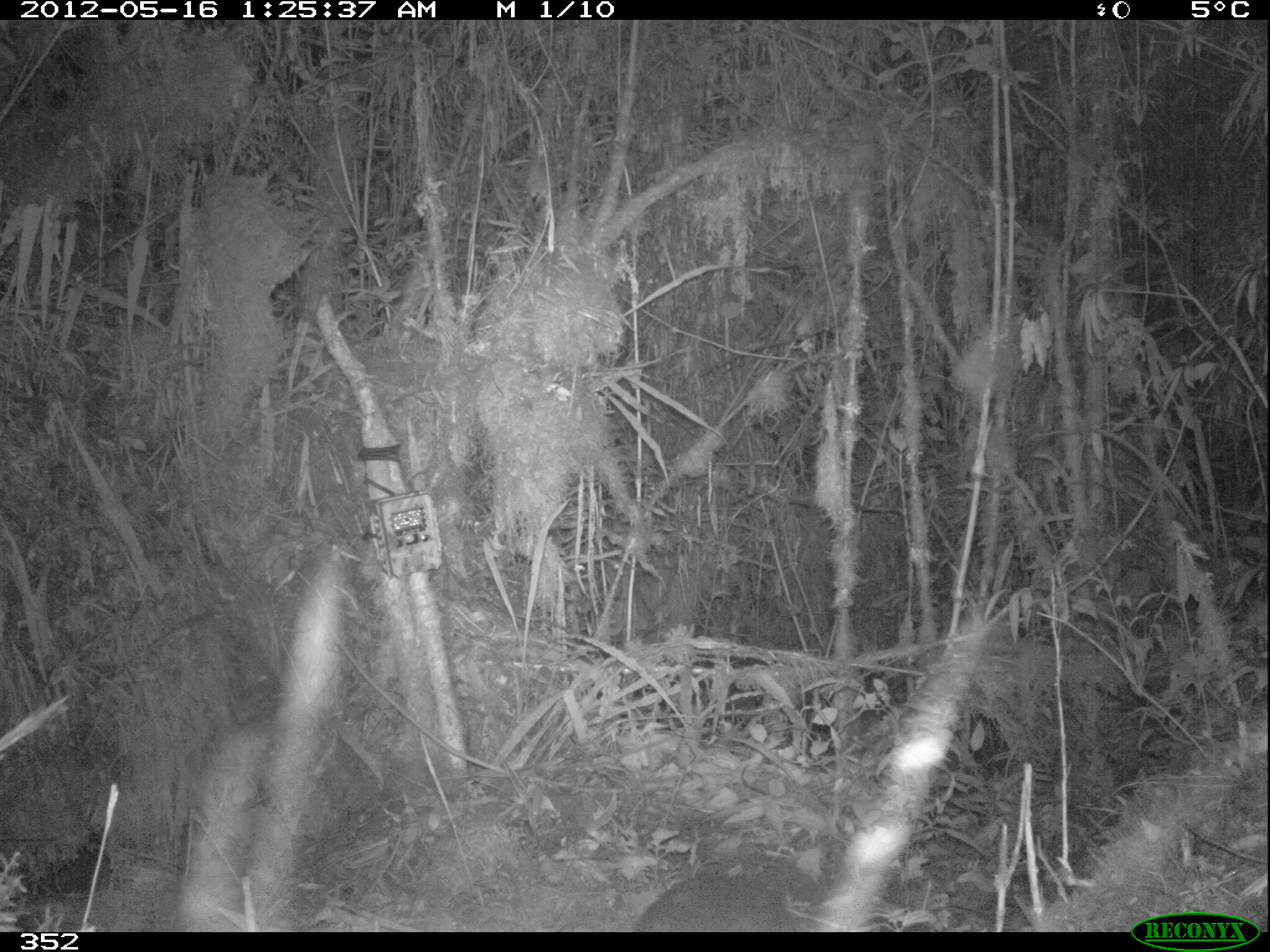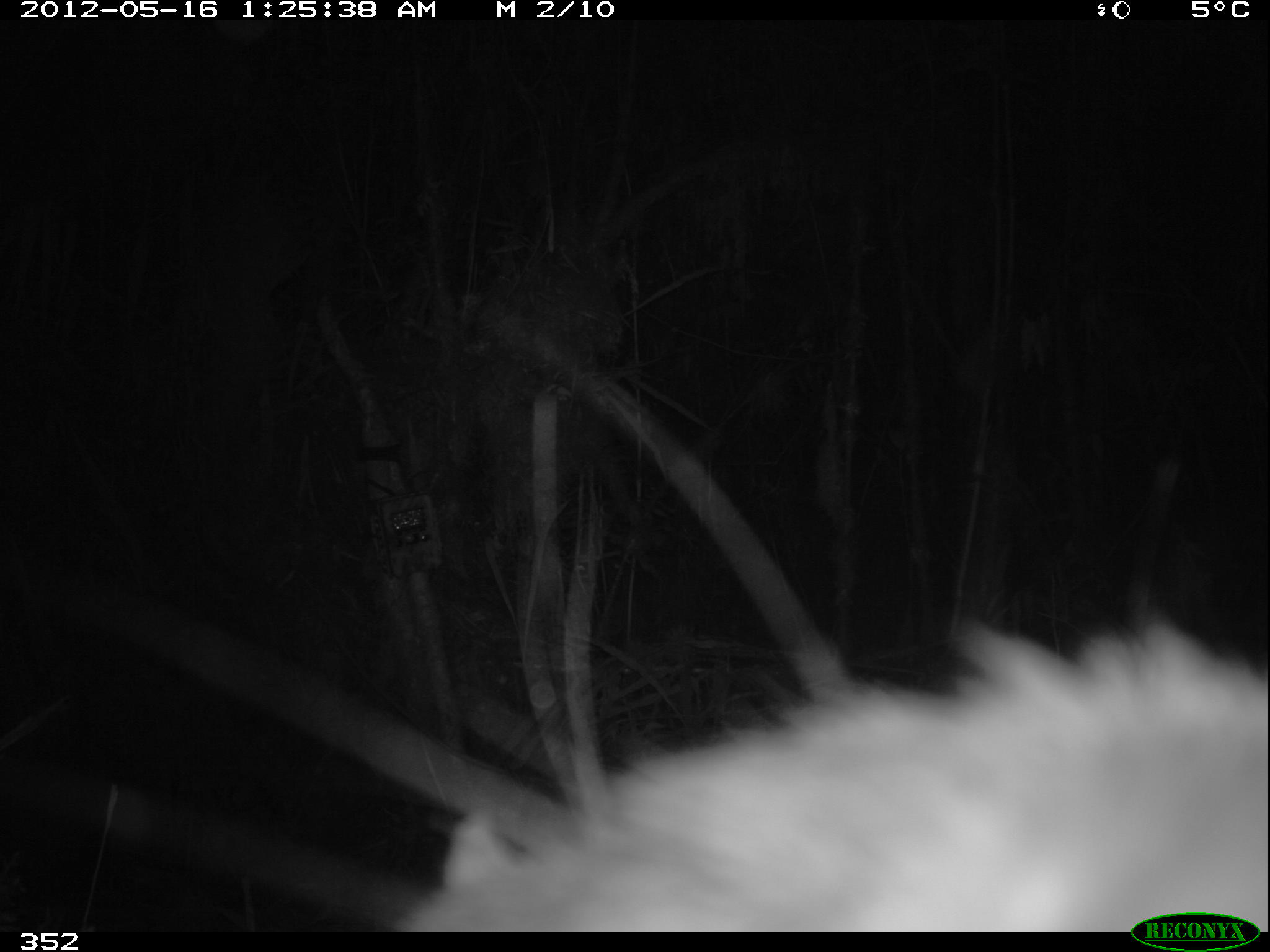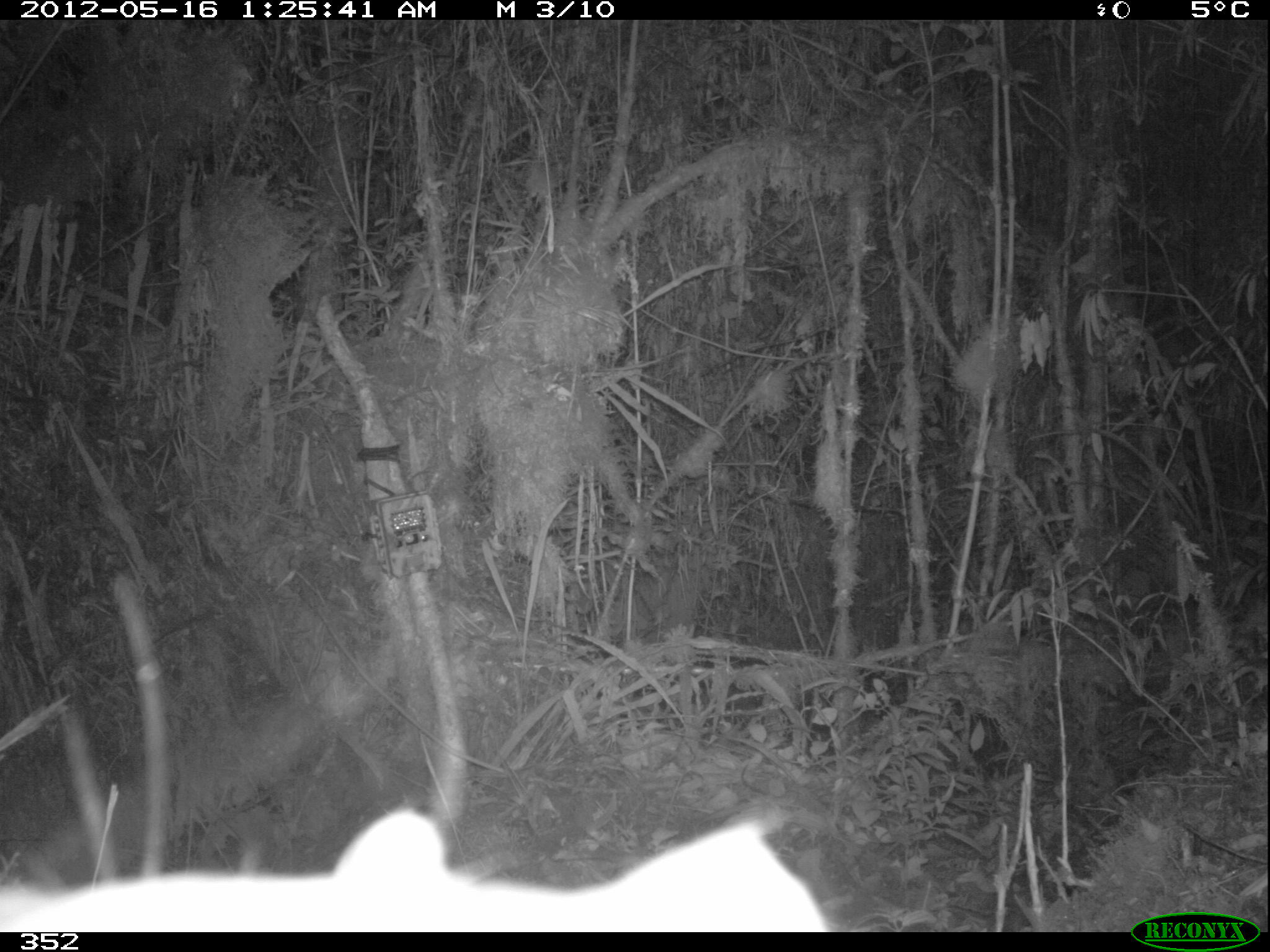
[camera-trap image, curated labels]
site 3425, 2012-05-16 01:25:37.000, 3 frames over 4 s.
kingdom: Animalia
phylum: Chordata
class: Mammalia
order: Rodentia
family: Cuniculidae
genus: Cuniculus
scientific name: Cuniculus taczanowskii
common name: mountain paca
Cuniculus taczanowskii (mountain paca).